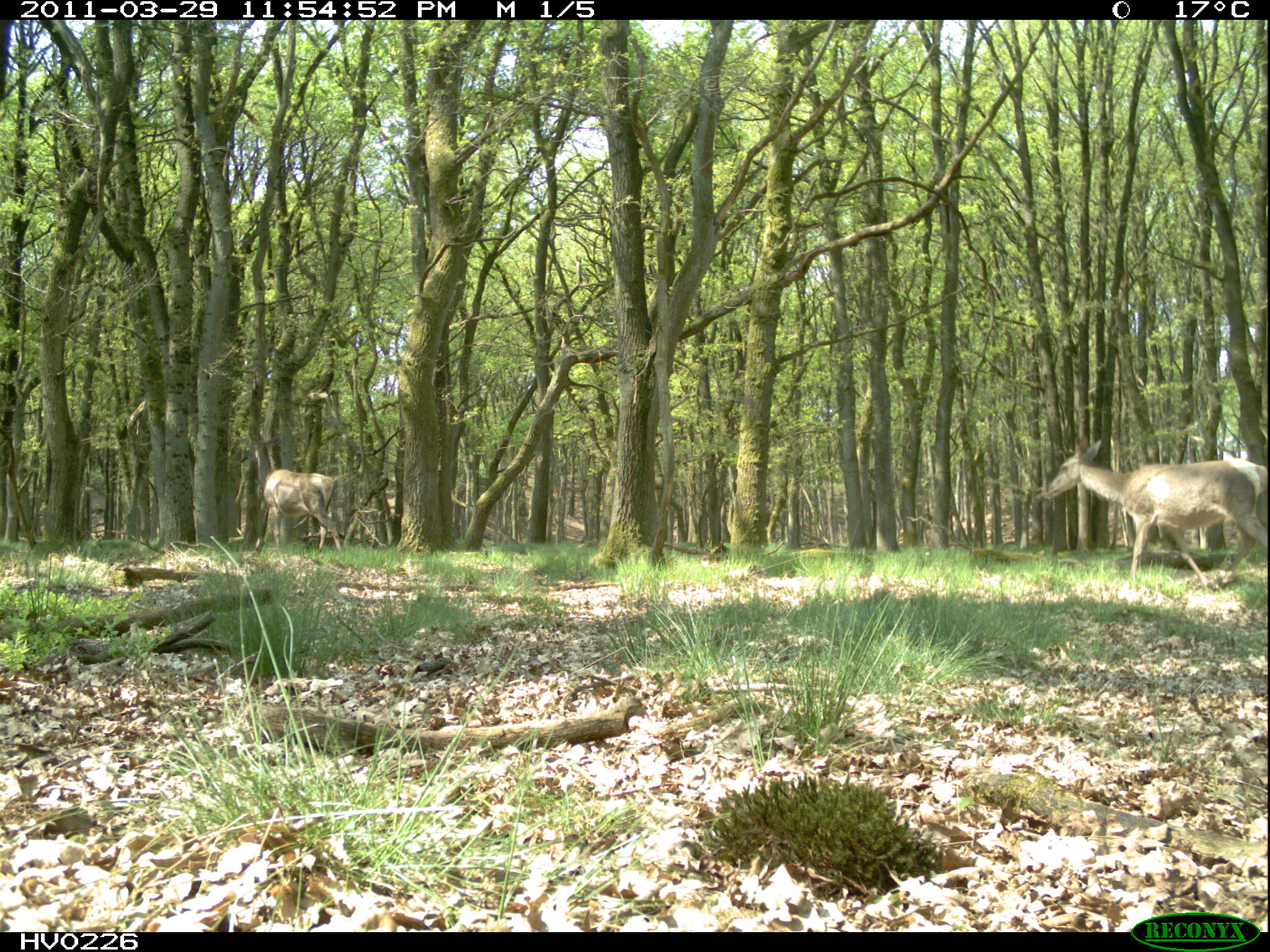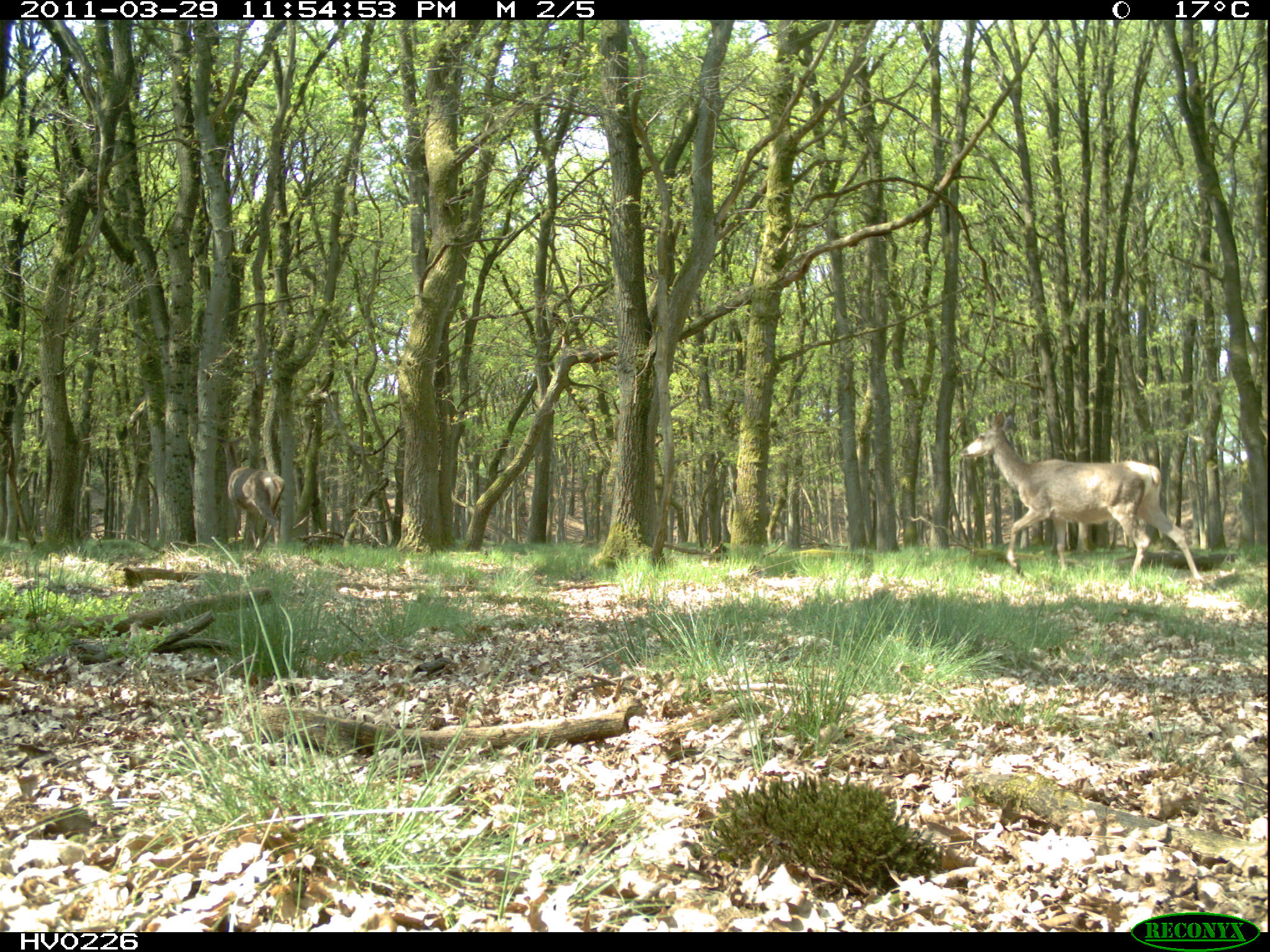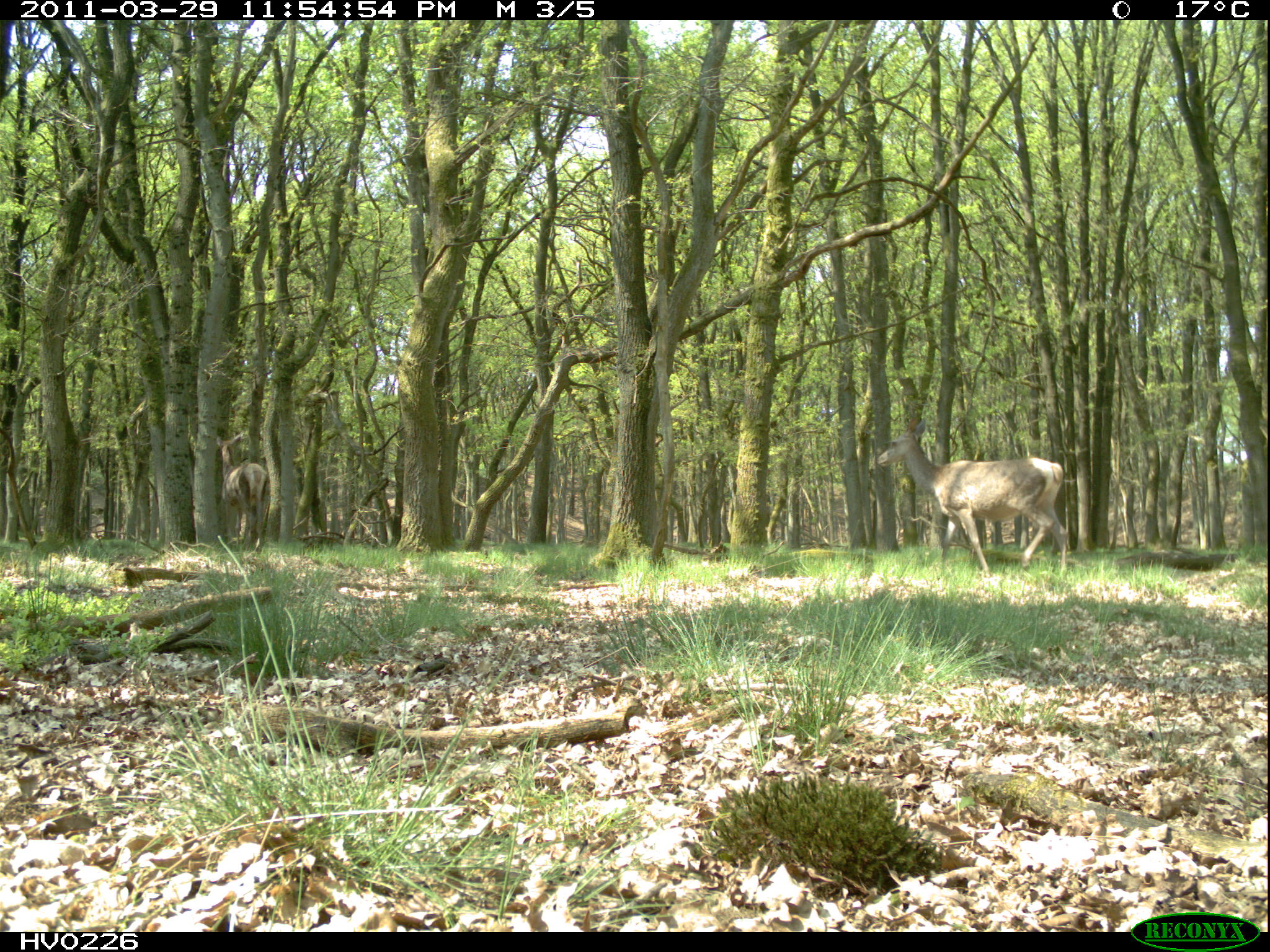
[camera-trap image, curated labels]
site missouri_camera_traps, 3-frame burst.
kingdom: Animalia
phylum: Chordata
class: Mammalia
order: Artiodactyla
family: Cervidae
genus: Cervus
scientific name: Cervus elaphus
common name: red deer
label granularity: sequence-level